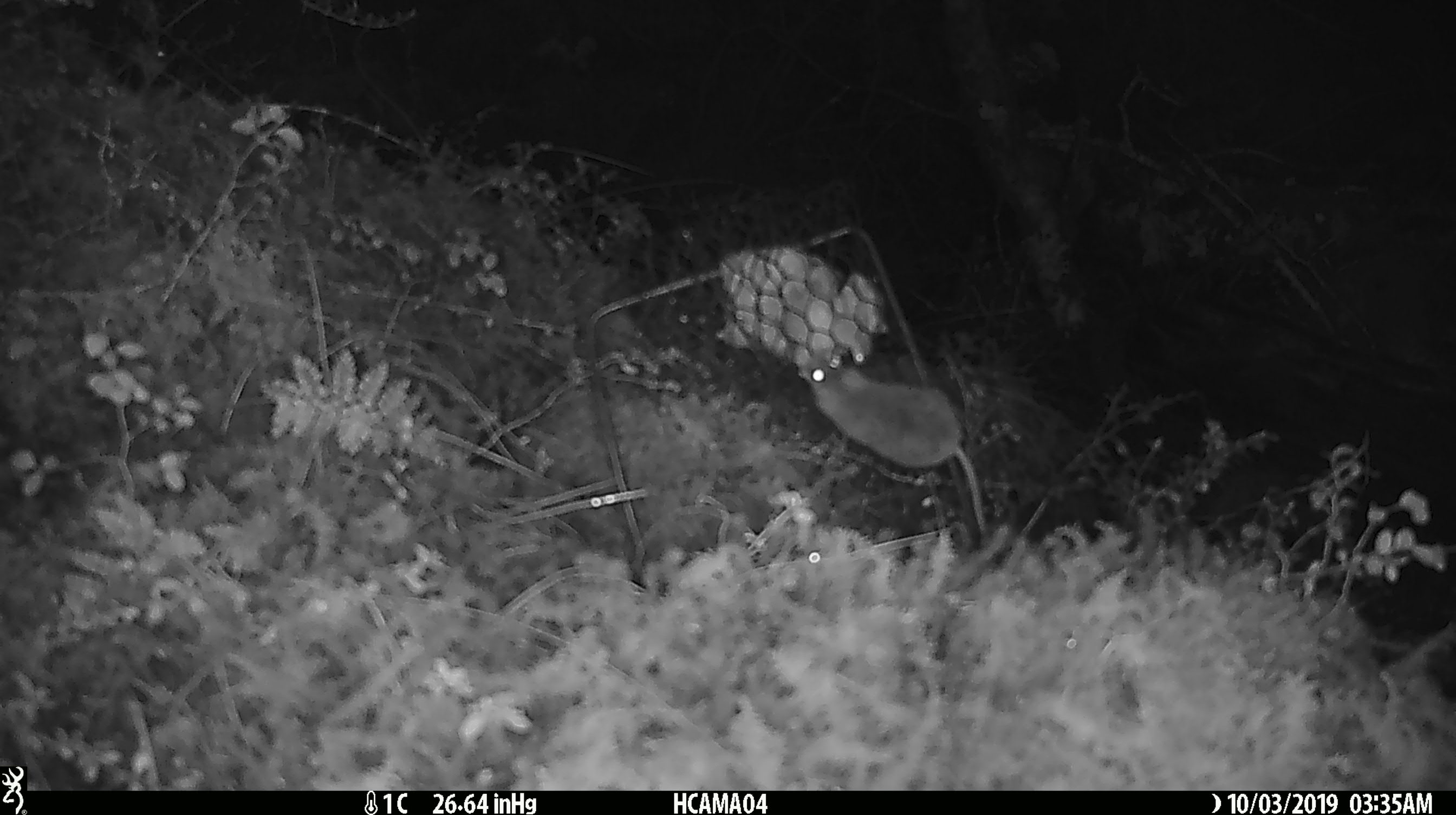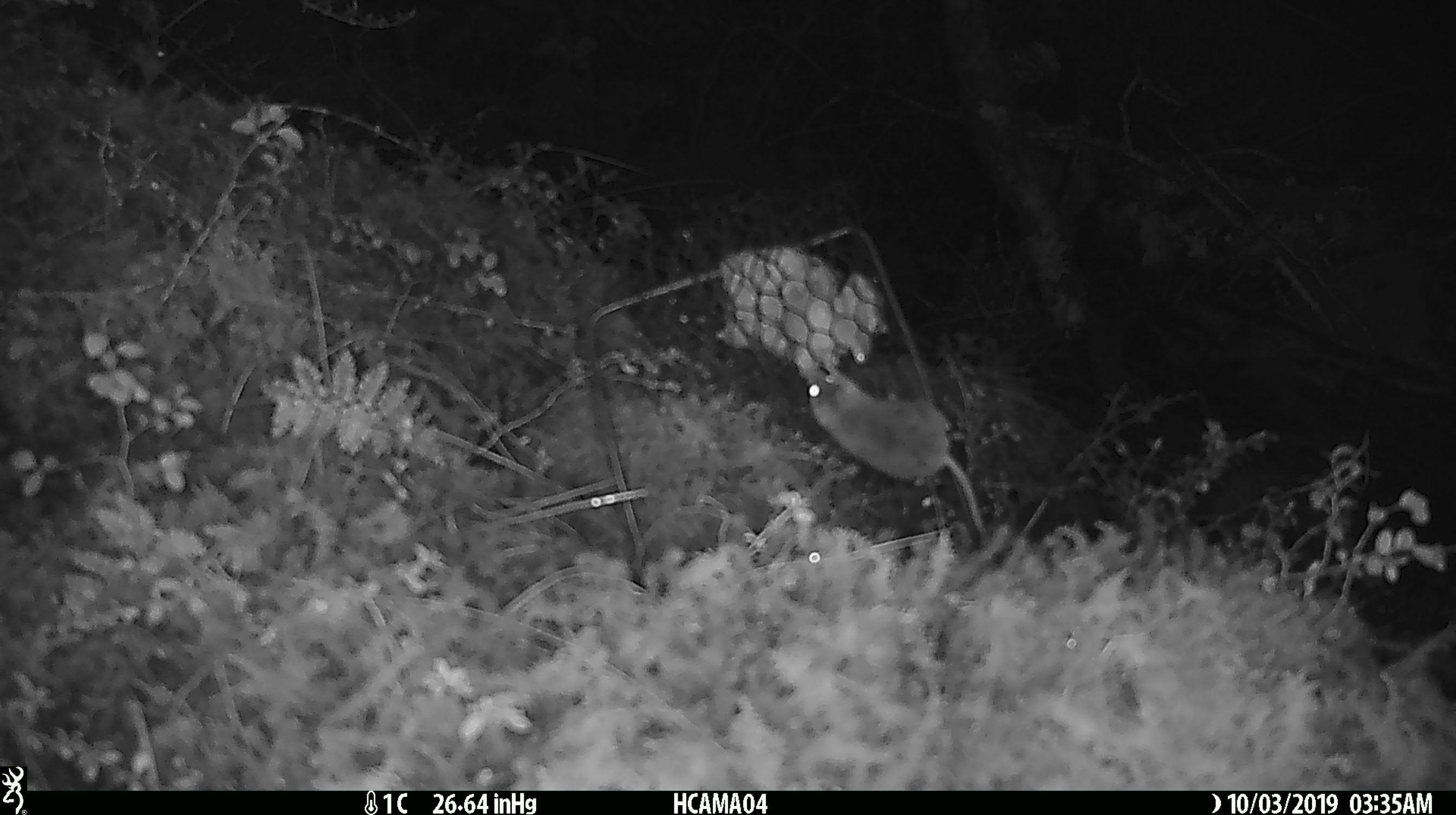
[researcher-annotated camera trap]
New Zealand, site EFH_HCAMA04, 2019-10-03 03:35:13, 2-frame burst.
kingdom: Animalia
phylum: Chordata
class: Mammalia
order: Rodentia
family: Muridae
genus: Mus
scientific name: Mus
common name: mouse